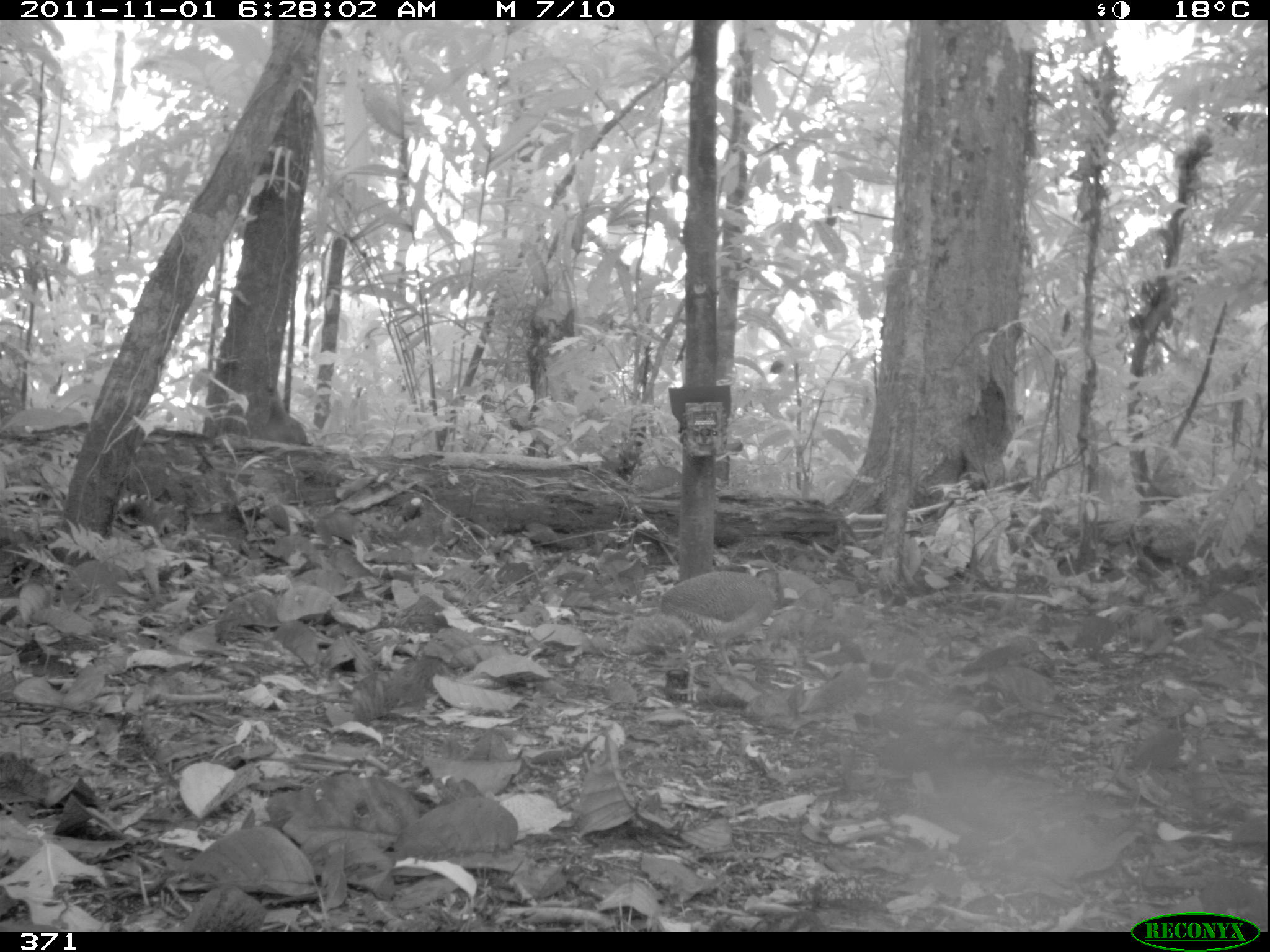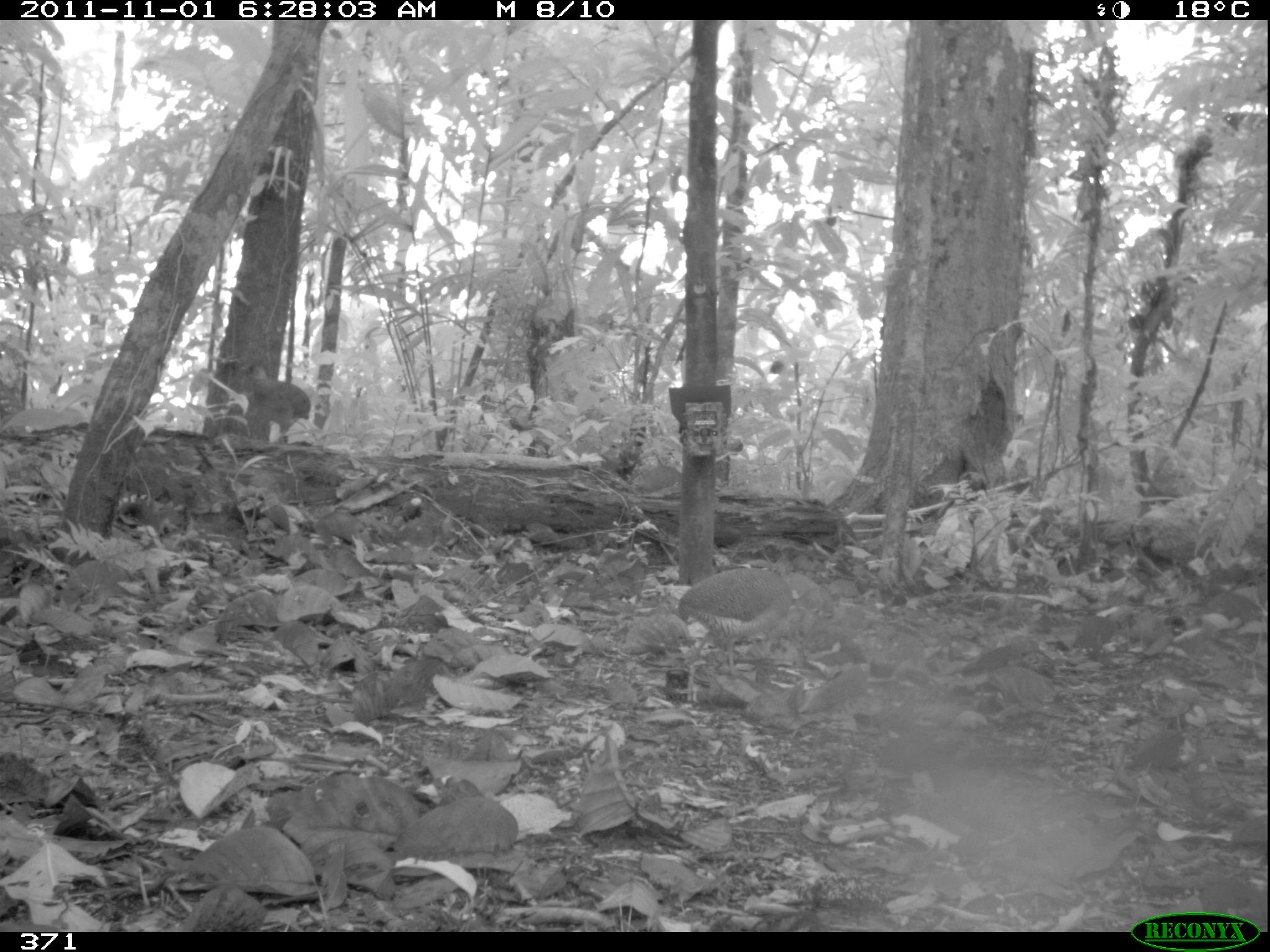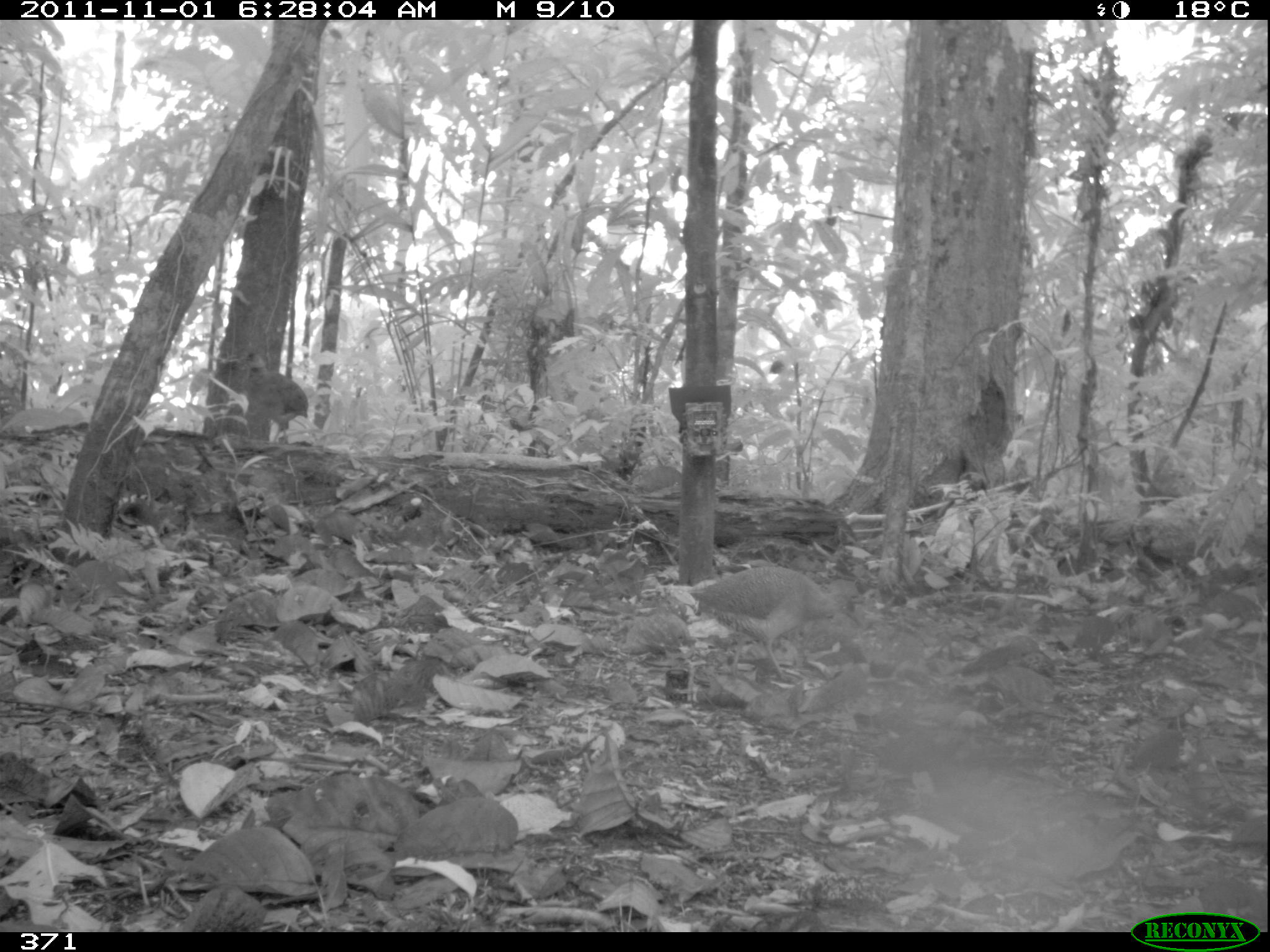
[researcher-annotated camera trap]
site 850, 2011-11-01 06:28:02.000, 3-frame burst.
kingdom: Animalia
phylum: Chordata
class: Aves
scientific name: Aves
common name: bird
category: unknown bird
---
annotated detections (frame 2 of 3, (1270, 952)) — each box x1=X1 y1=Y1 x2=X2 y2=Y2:
unknown bird: x1=675 y1=567 x2=840 y2=701; x1=233 y1=362 x2=311 y2=443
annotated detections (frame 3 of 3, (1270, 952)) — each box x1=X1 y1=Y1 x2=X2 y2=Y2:
unknown bird: x1=685 y1=565 x2=861 y2=681; x1=235 y1=350 x2=308 y2=443